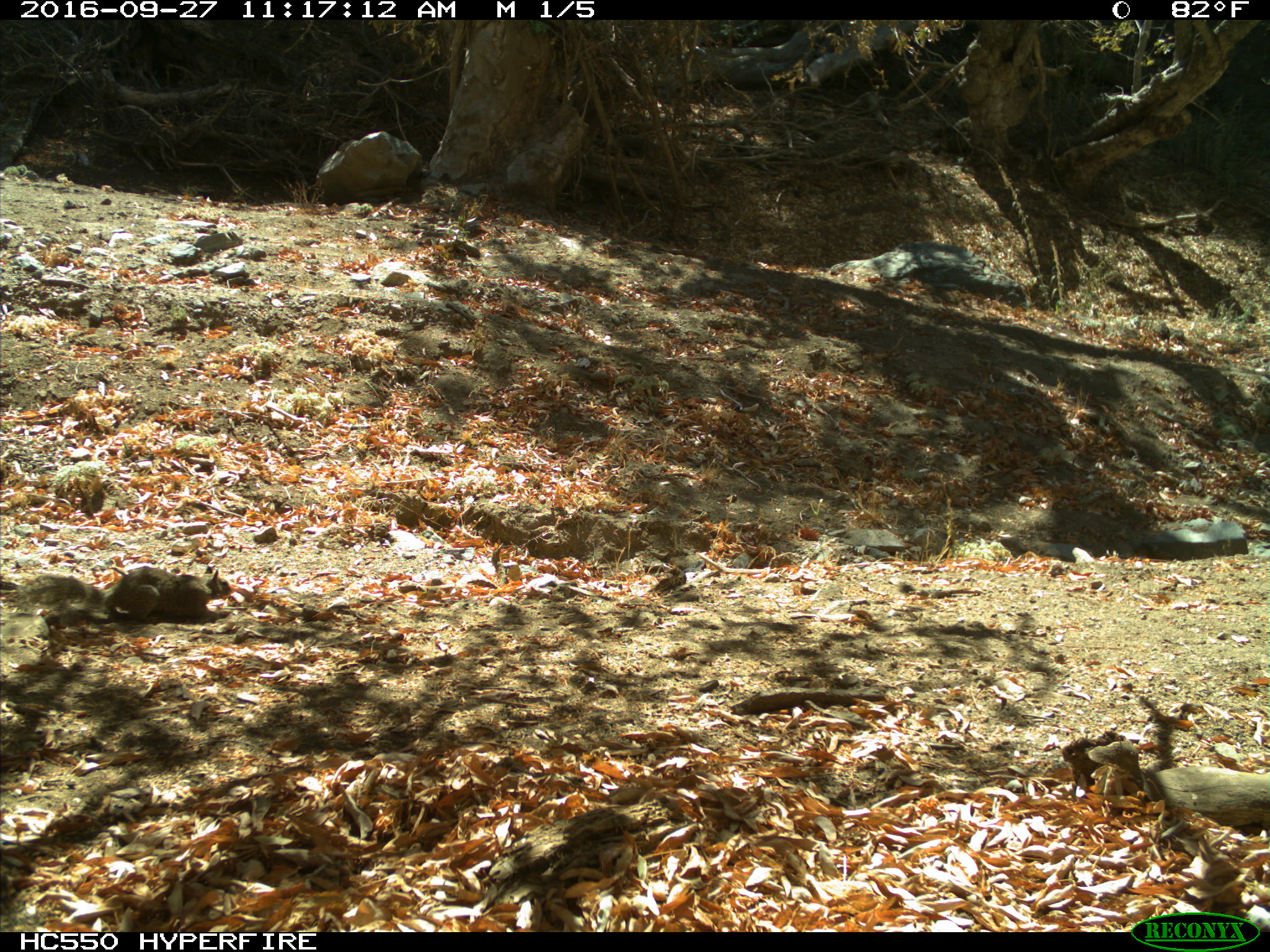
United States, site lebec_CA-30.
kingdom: Animalia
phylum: Chordata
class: Mammalia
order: Rodentia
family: Sciuridae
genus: Otospermophilus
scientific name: Otospermophilus beecheyi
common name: california ground squirrel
Otospermophilus beecheyi (california ground squirrel).